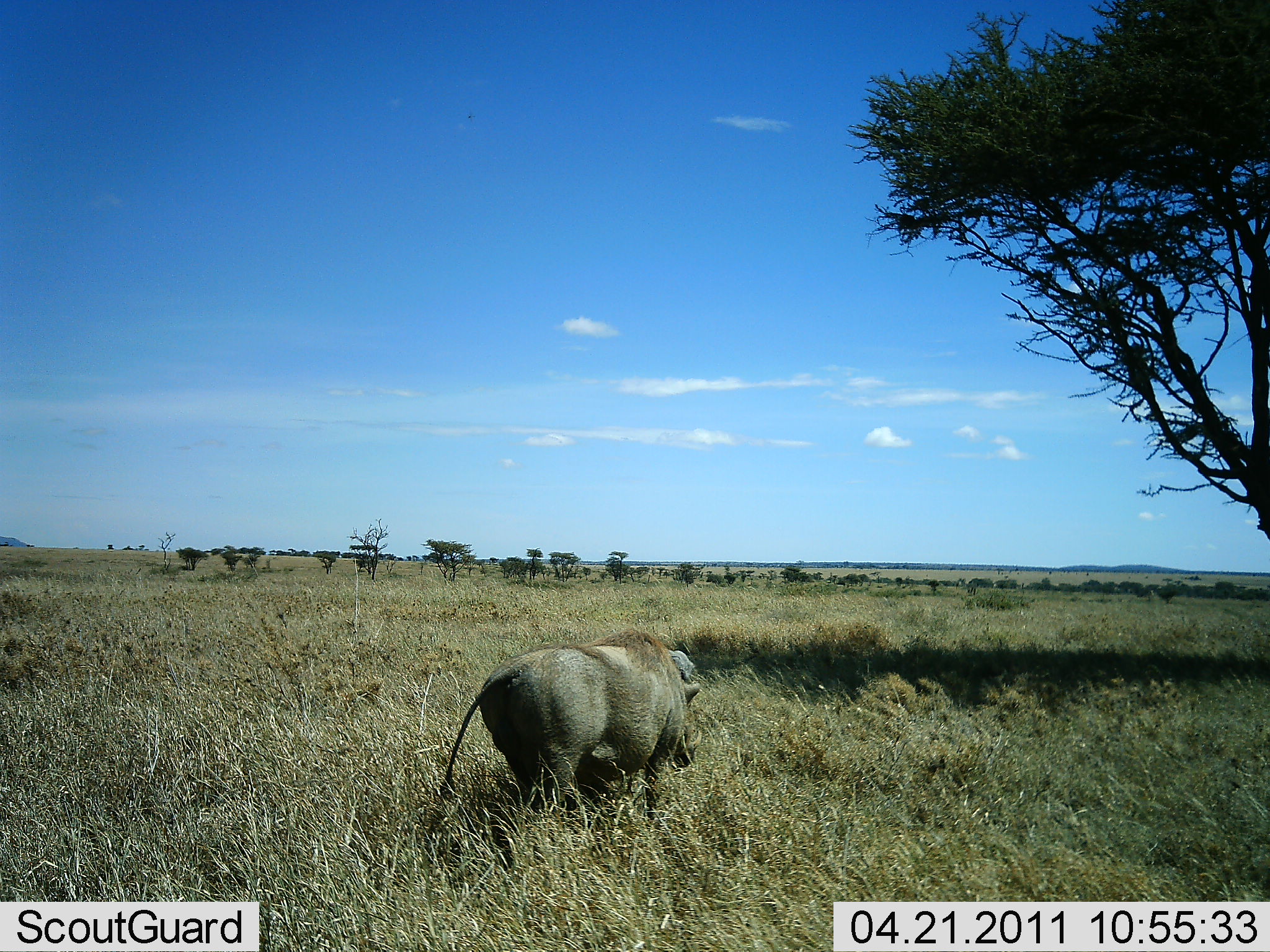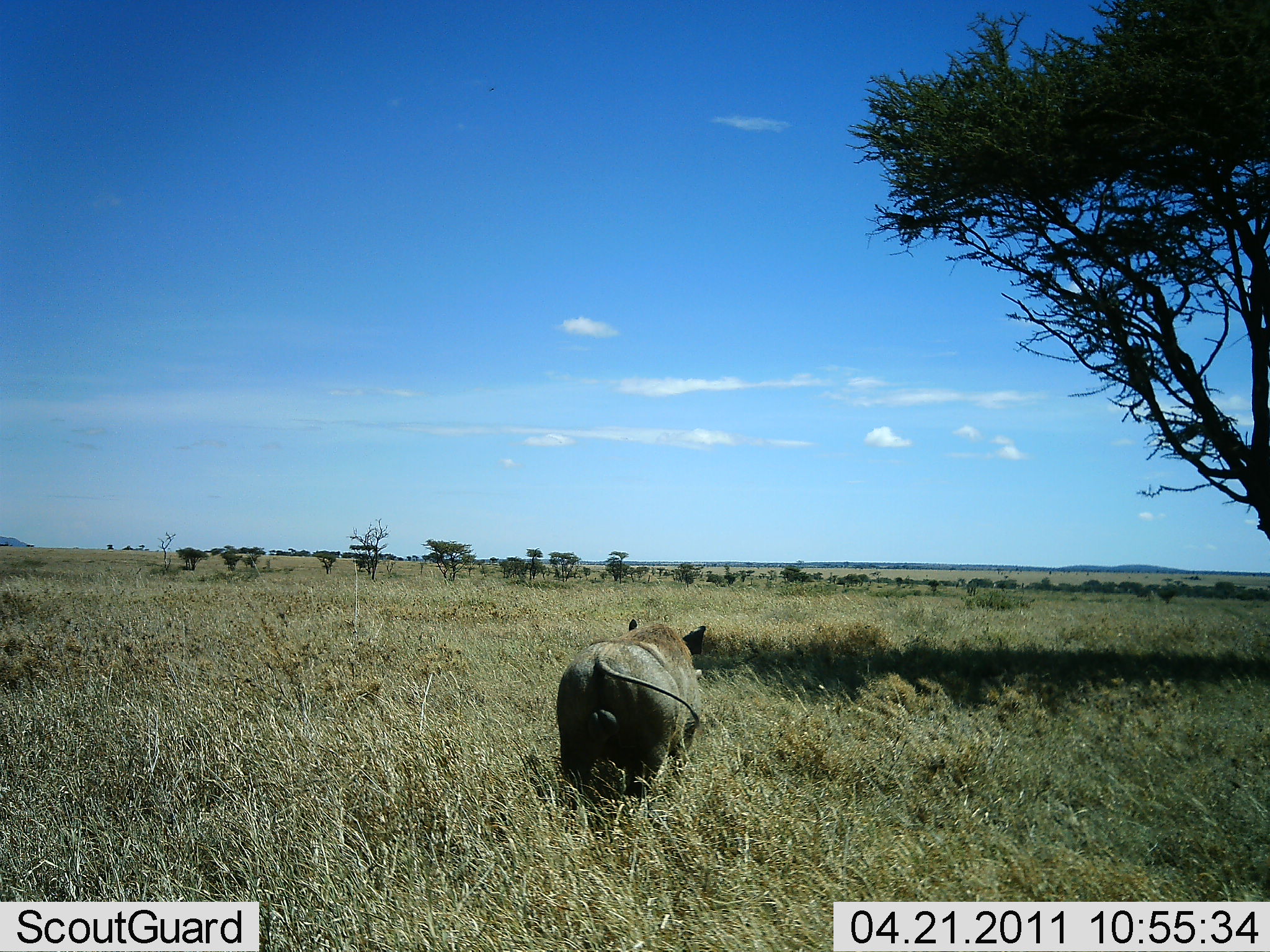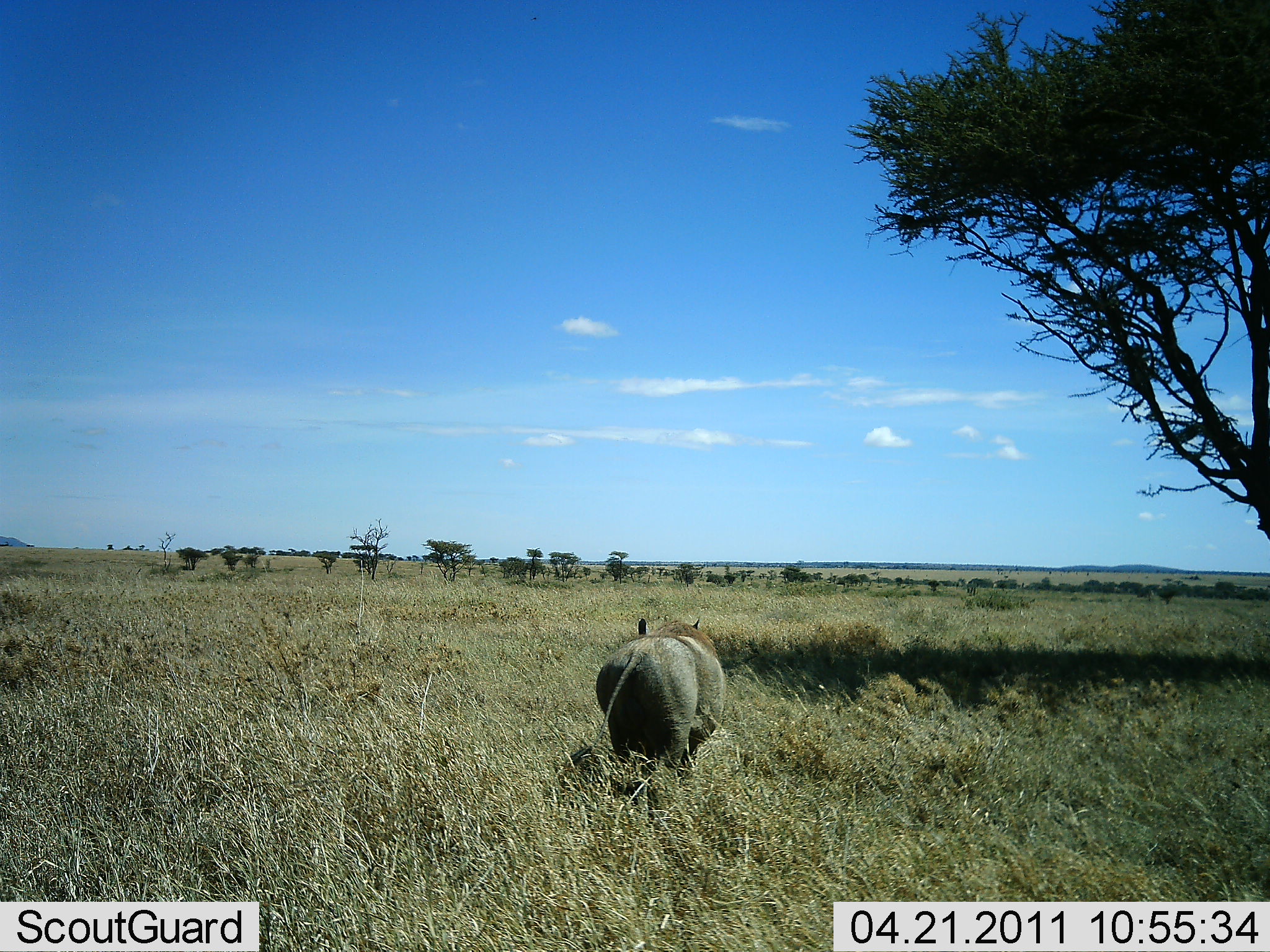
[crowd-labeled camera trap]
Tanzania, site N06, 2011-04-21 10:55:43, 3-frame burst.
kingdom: Animalia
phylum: Chordata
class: Mammalia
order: Artiodactyla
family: Suidae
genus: Phacochoerus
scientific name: Phacochoerus africanus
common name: warthog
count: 1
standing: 0%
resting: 0%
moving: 100%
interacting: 0%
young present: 0%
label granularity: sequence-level